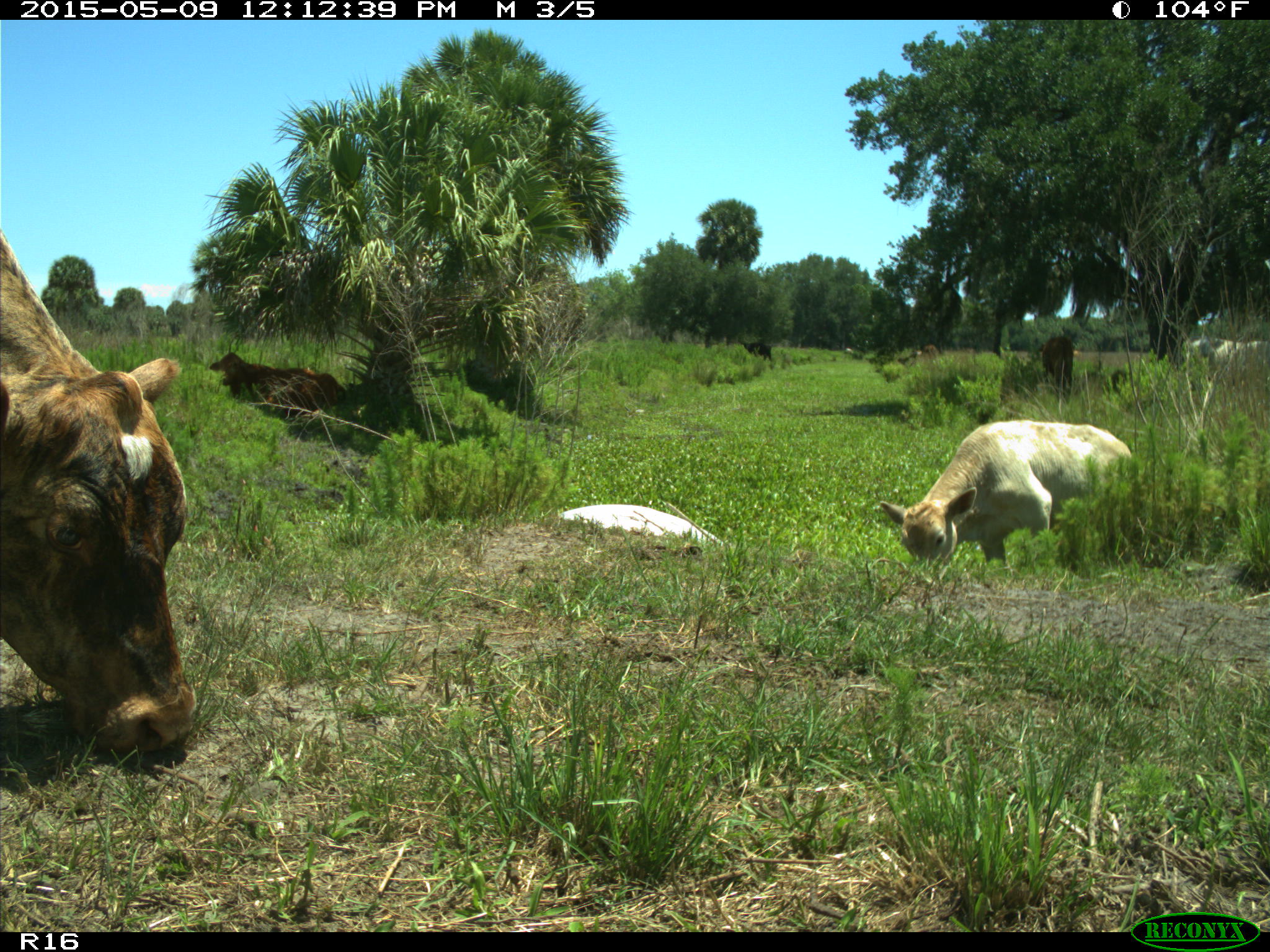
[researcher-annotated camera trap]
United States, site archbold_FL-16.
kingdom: Animalia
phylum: Chordata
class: Mammalia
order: Artiodactyla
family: Bovidae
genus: Bos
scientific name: Bos taurus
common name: domestic cow